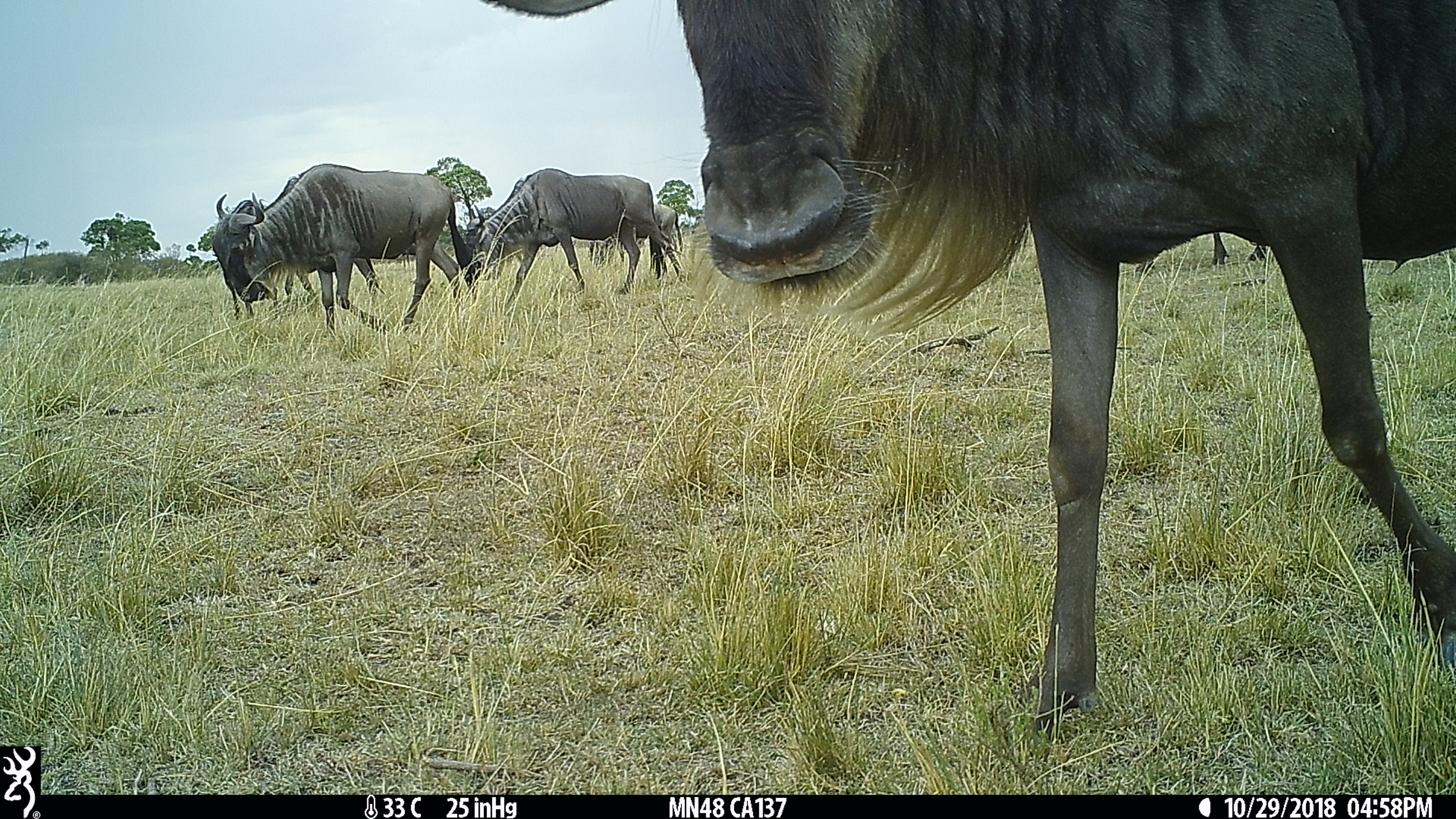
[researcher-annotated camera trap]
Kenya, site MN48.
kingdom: Animalia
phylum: Chordata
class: Mammalia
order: Artiodactyla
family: Bovidae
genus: Connochaetes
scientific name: Connochaetes taurinus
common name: blue wildebeest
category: wildebeest